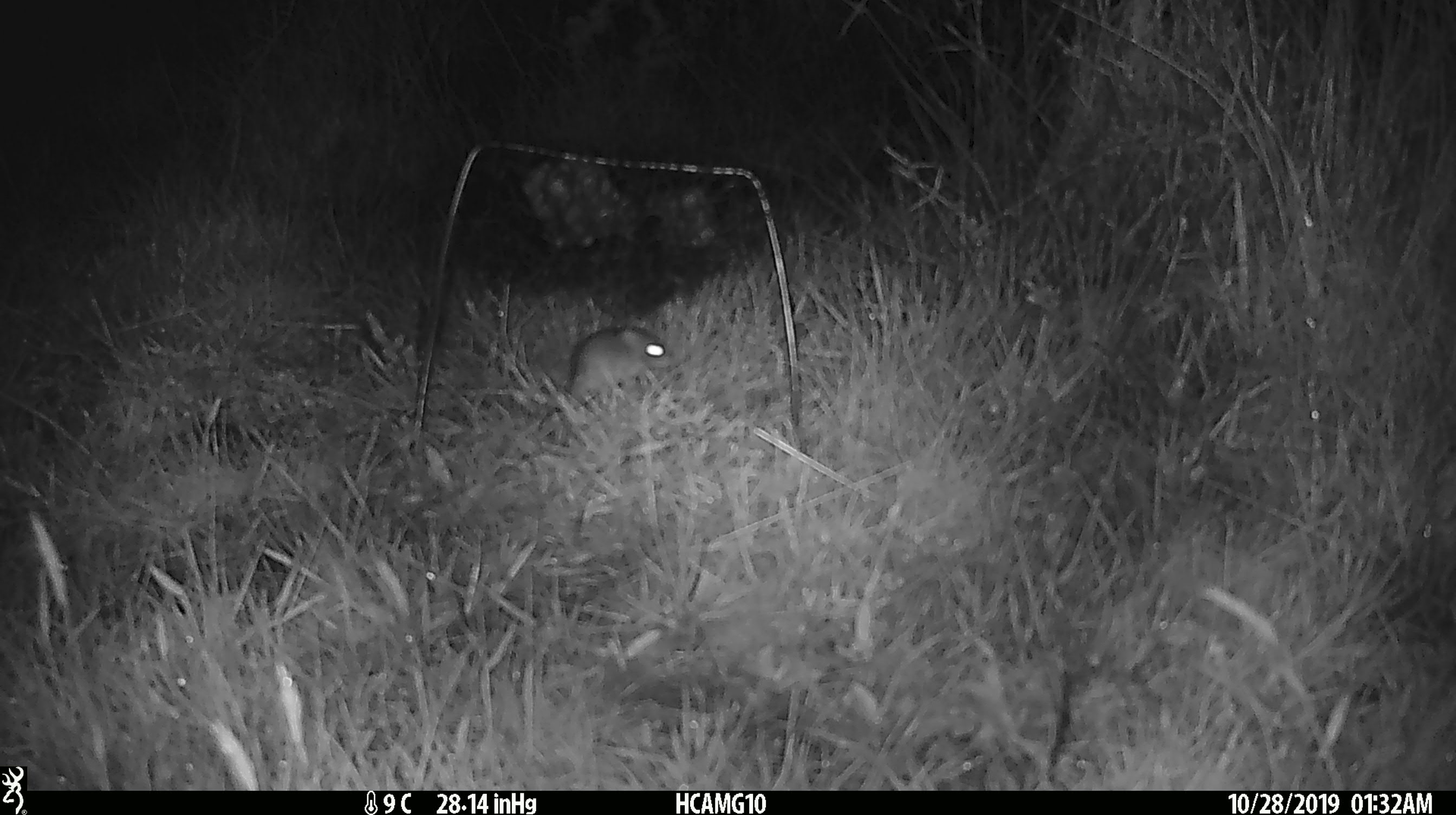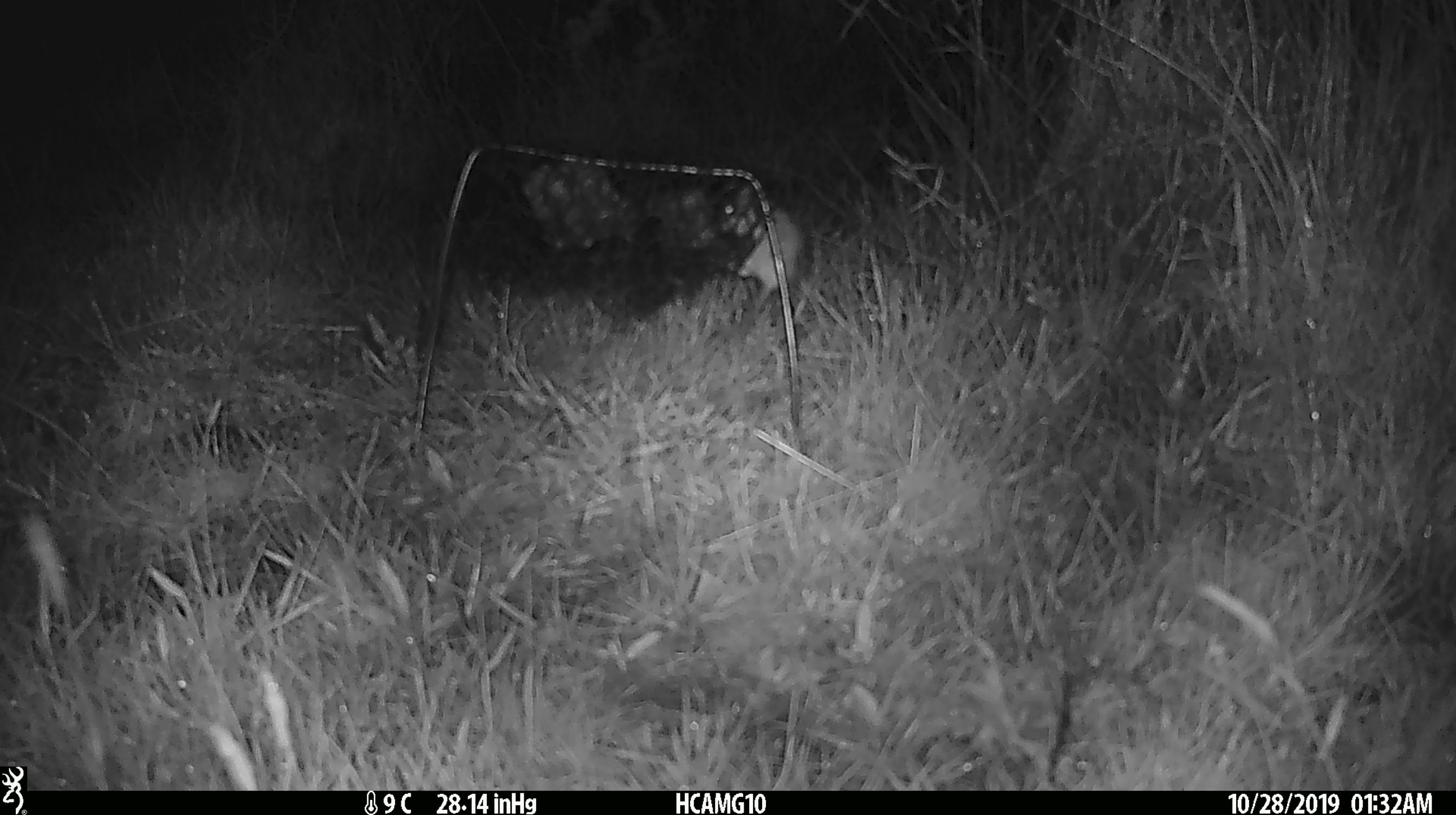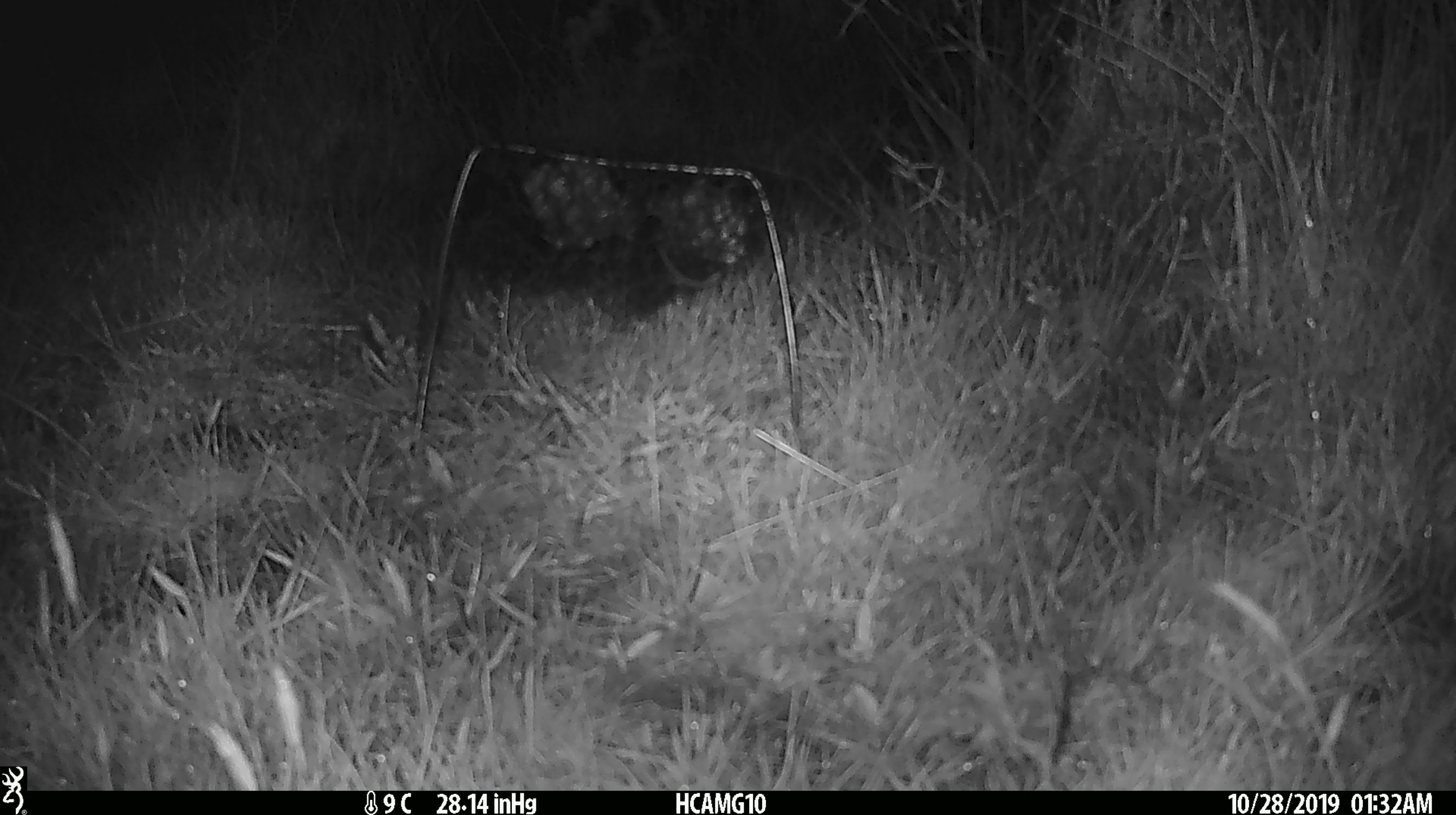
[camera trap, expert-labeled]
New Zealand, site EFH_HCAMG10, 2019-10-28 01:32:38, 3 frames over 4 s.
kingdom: Animalia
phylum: Chordata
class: Mammalia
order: Rodentia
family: Muridae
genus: Mus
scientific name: Mus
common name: mouse